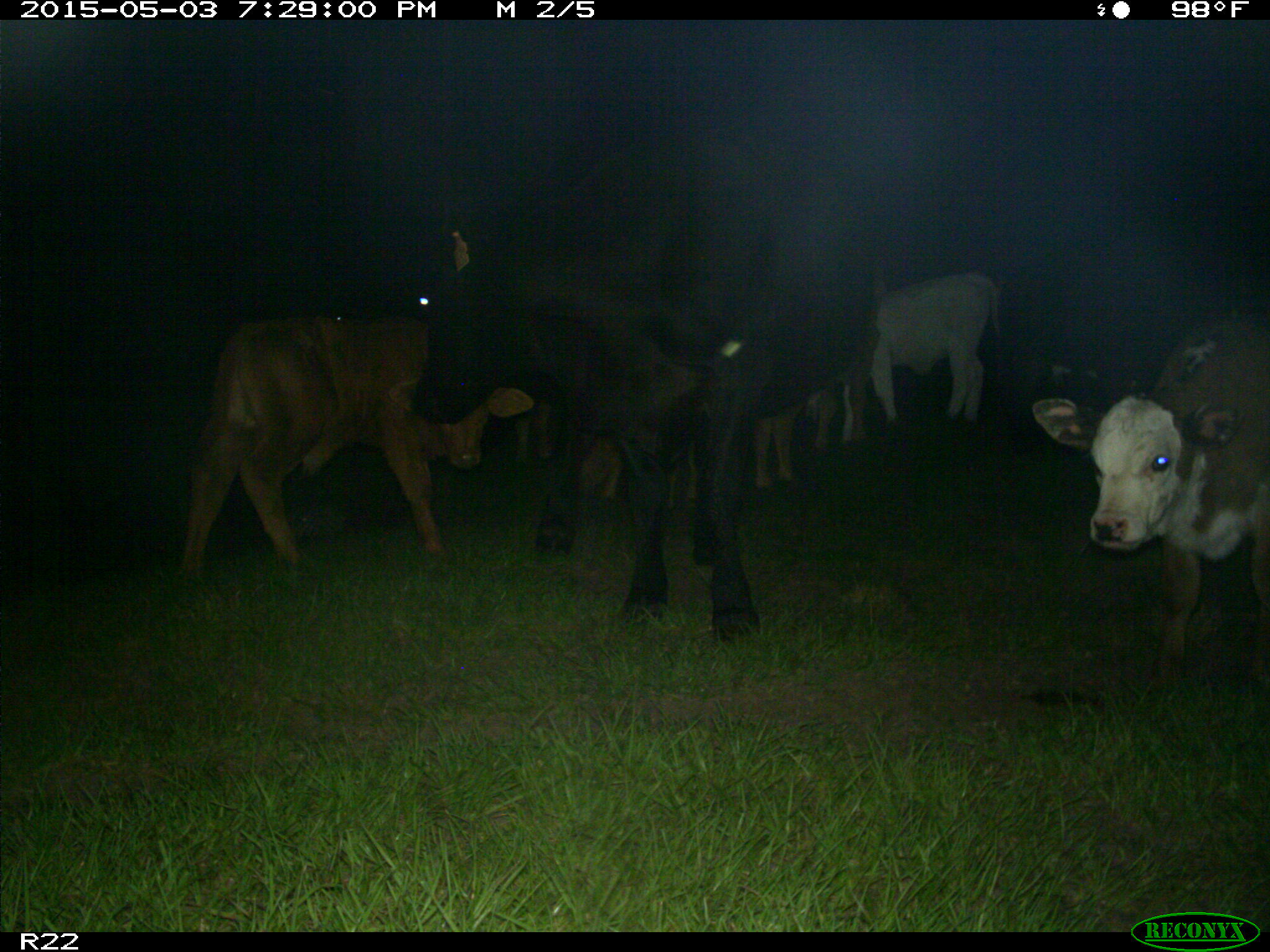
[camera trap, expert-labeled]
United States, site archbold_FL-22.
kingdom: Animalia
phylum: Chordata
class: Mammalia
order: Artiodactyla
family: Bovidae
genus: Bos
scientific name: Bos taurus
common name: domestic cow